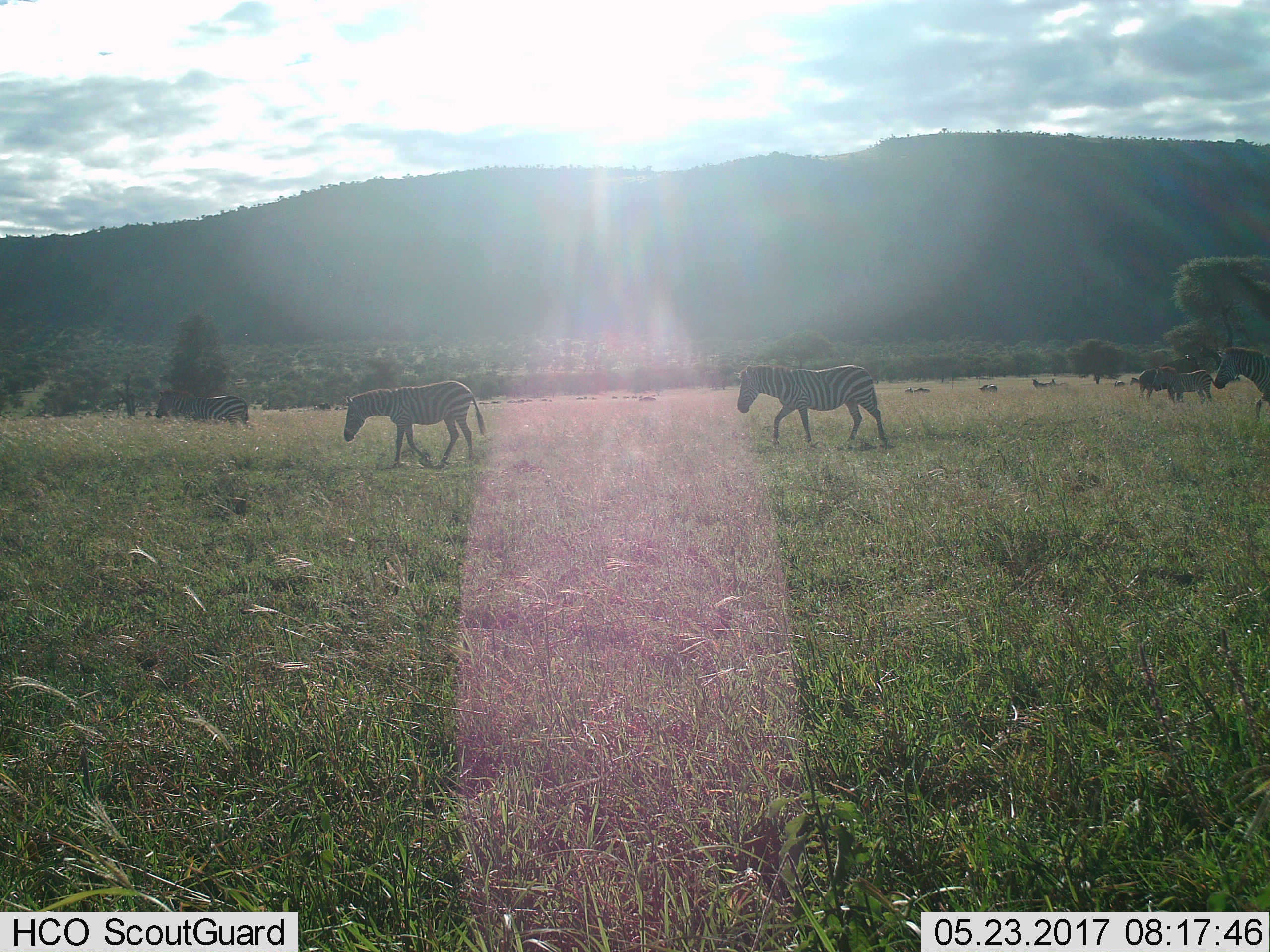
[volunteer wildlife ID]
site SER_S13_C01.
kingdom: Animalia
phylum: Chordata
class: Mammalia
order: Perissodactyla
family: Equidae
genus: Equus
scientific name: Equus quagga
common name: plains zebra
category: zebraplains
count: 11-50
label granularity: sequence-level